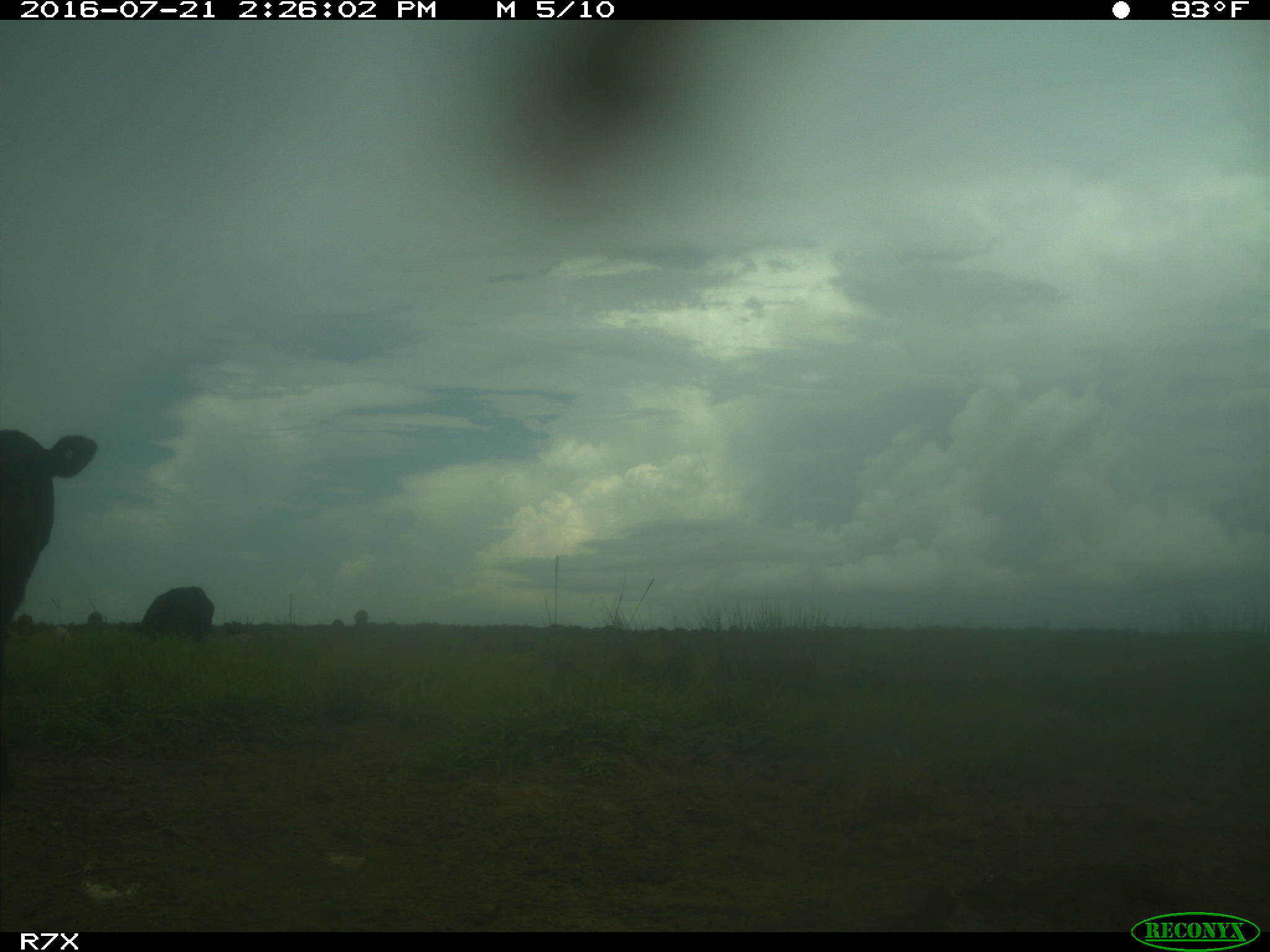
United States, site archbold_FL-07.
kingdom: Animalia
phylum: Chordata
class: Mammalia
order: Artiodactyla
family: Bovidae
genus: Bos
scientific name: Bos taurus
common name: domestic cow